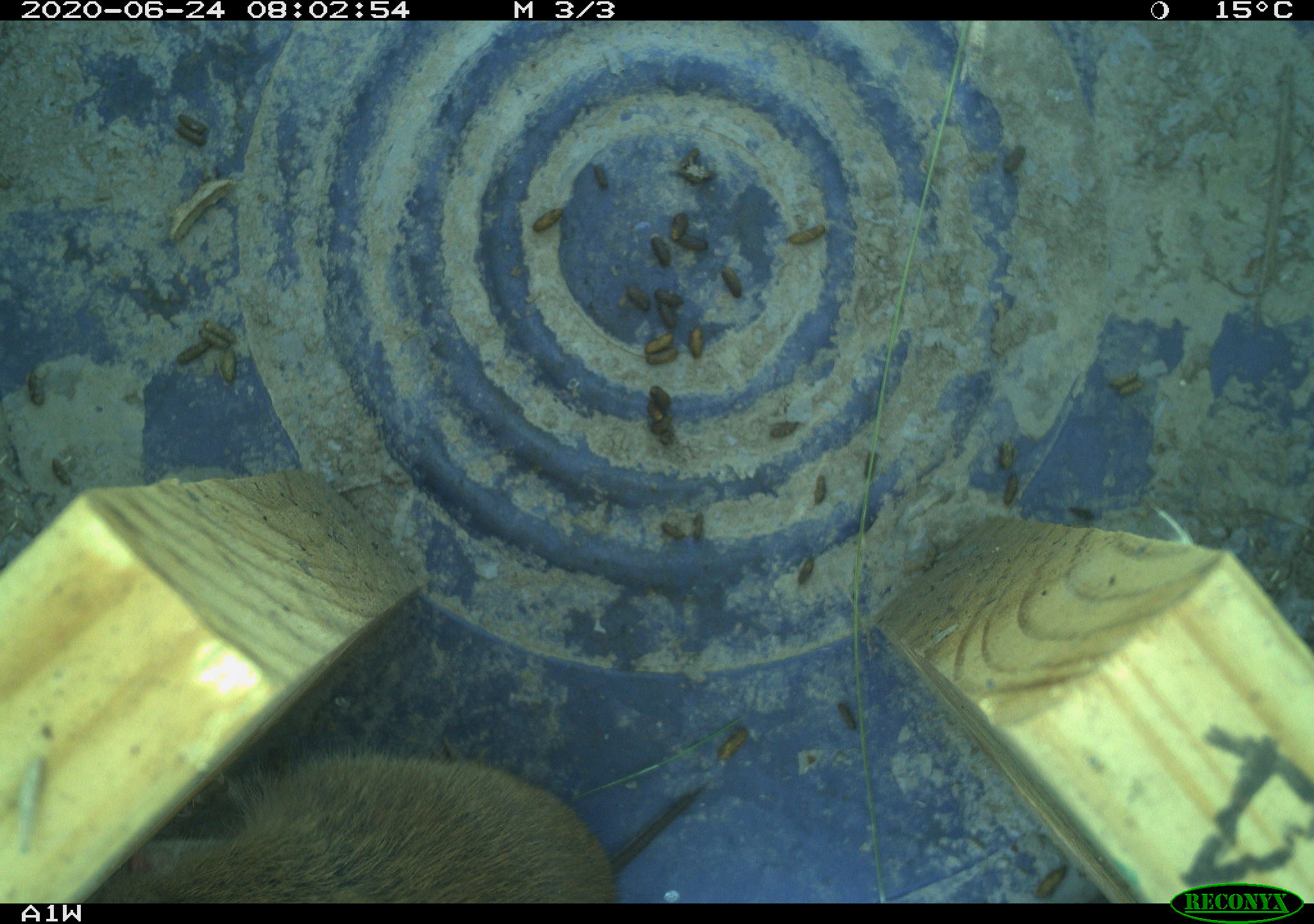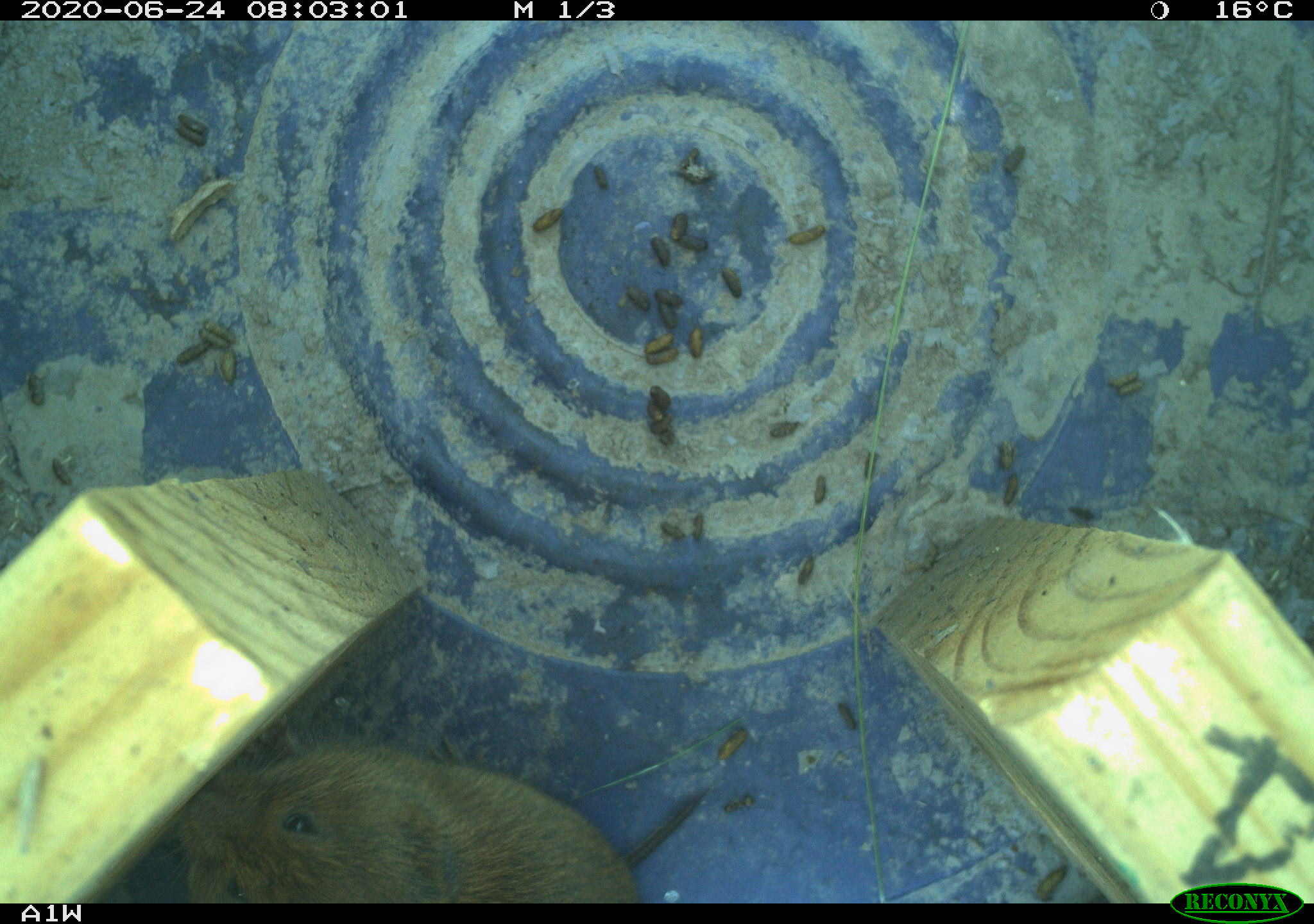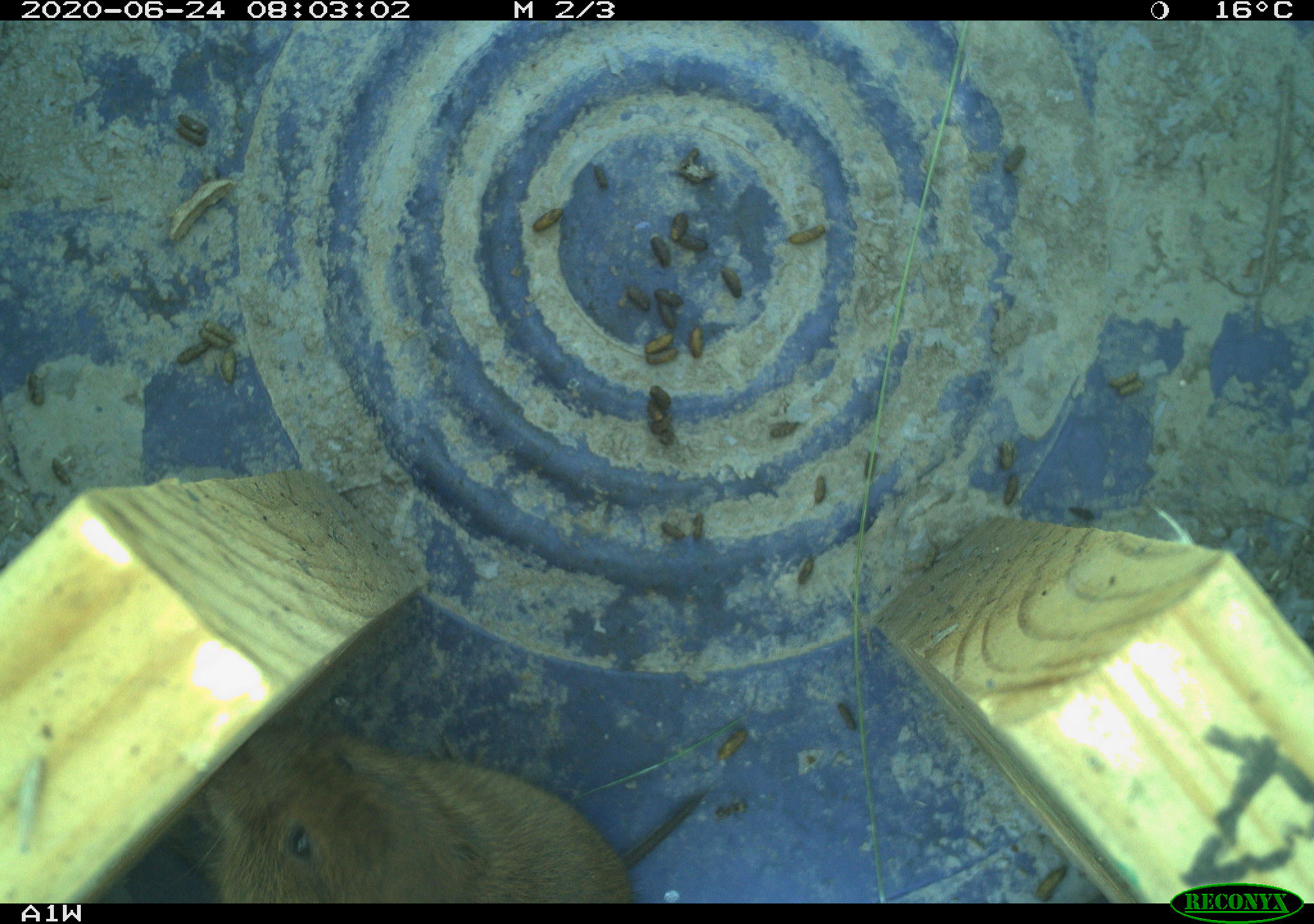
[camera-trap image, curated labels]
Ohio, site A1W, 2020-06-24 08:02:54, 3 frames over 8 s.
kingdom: Animalia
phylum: Chordata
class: Mammalia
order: Rodentia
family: Cricetidae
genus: Microtus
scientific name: Microtus pennsylvanicus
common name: meadow vole